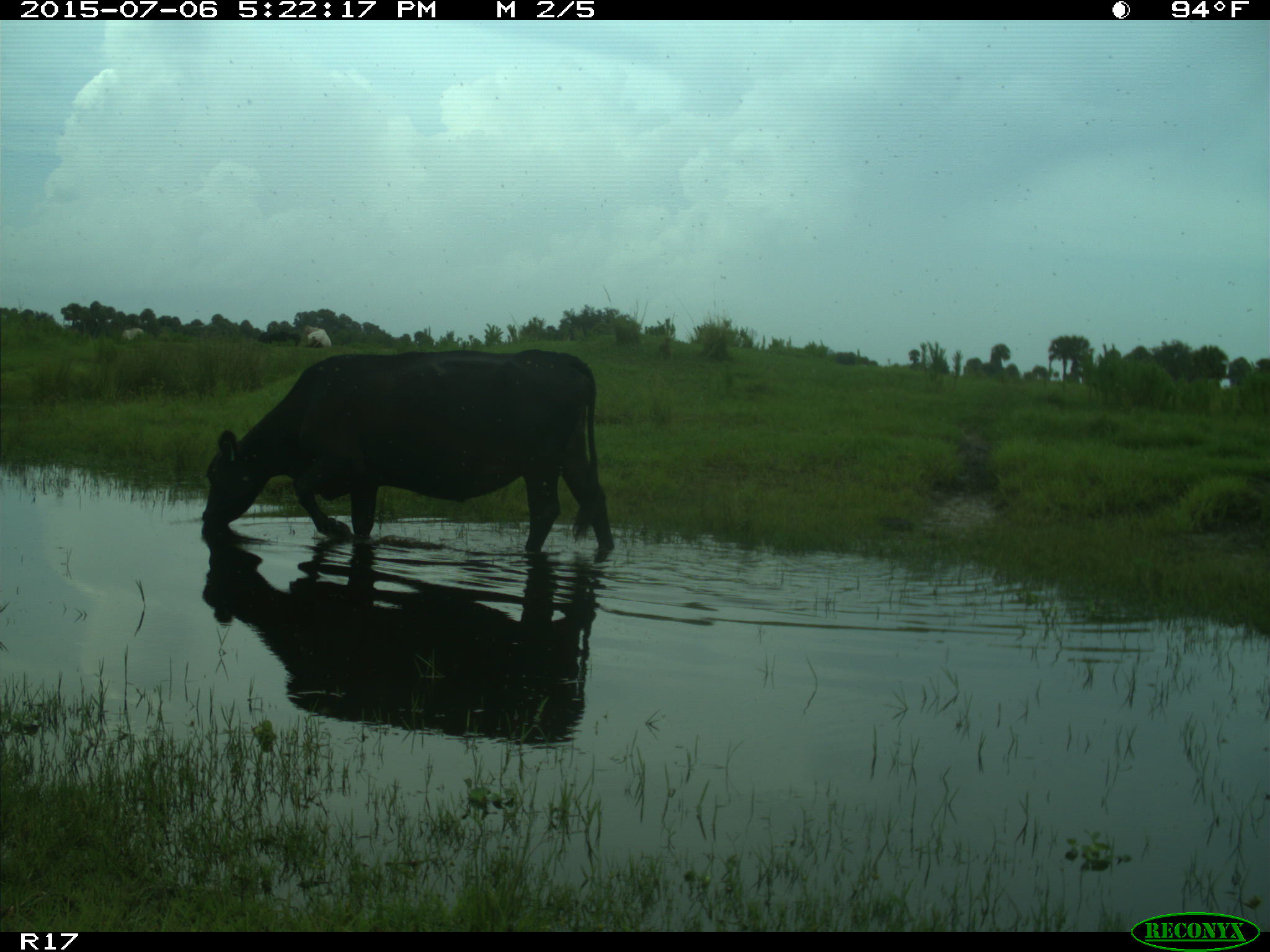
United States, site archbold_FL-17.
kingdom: Animalia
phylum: Chordata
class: Mammalia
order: Artiodactyla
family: Bovidae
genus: Bos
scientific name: Bos taurus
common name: domestic cow